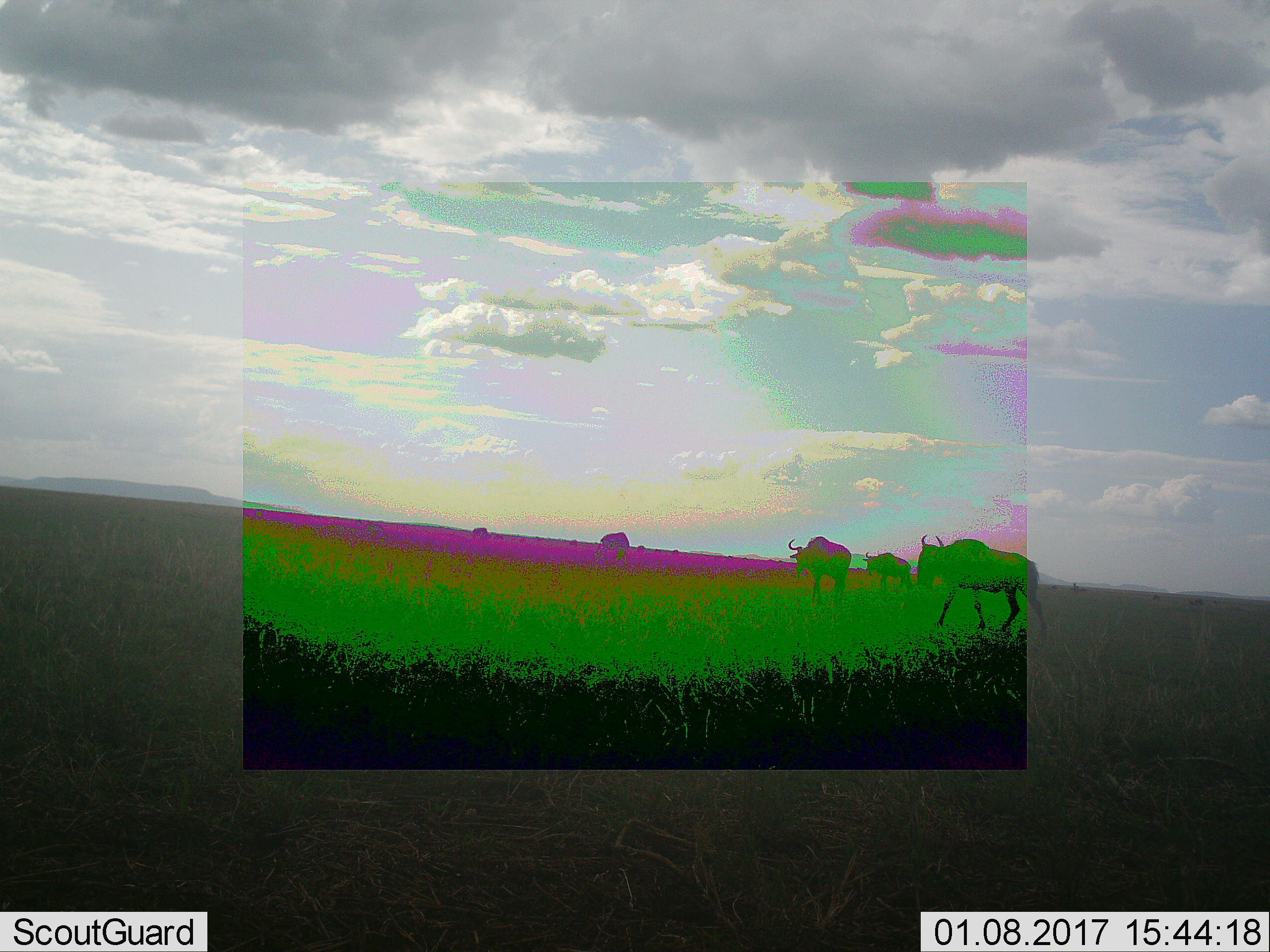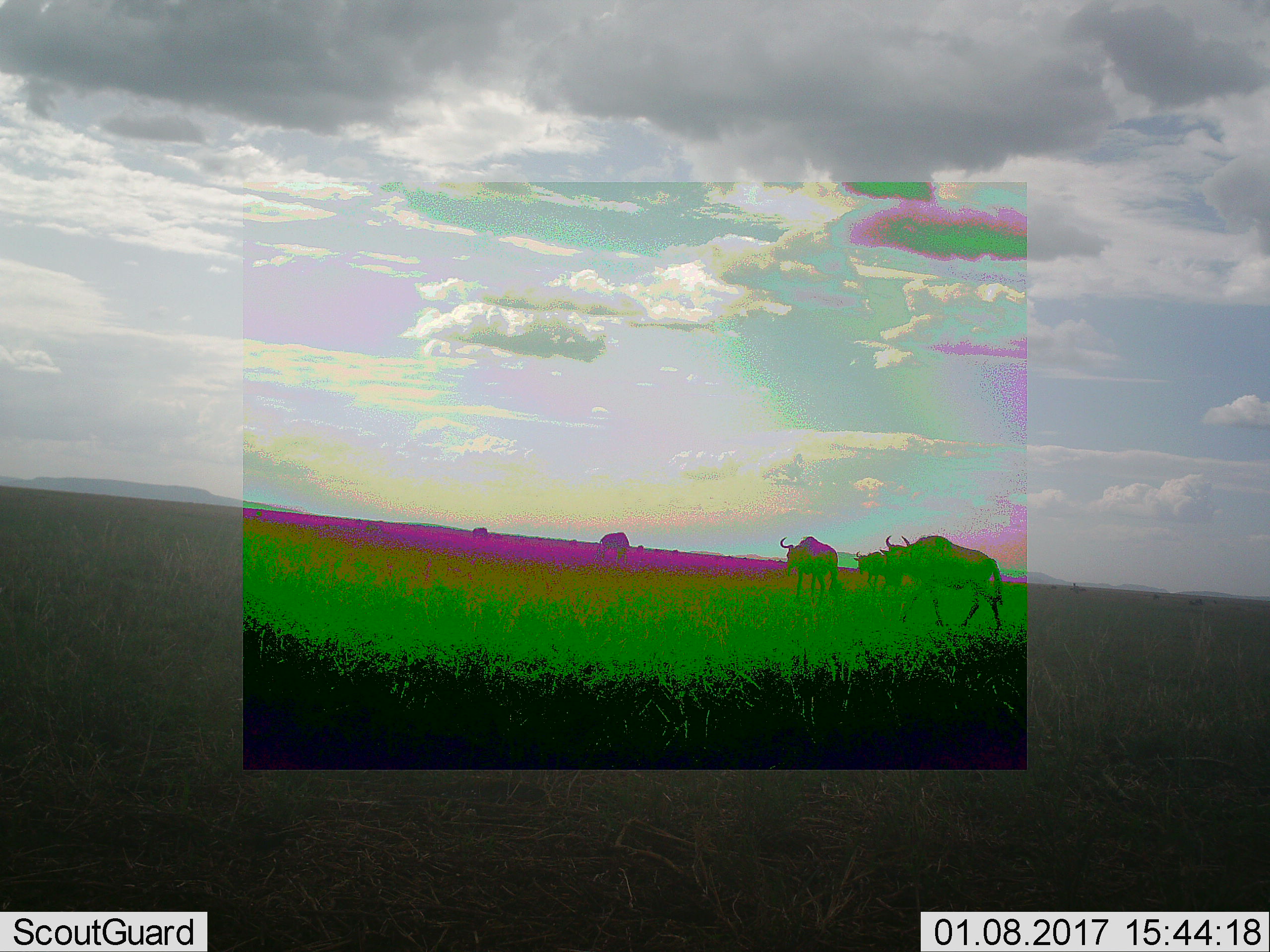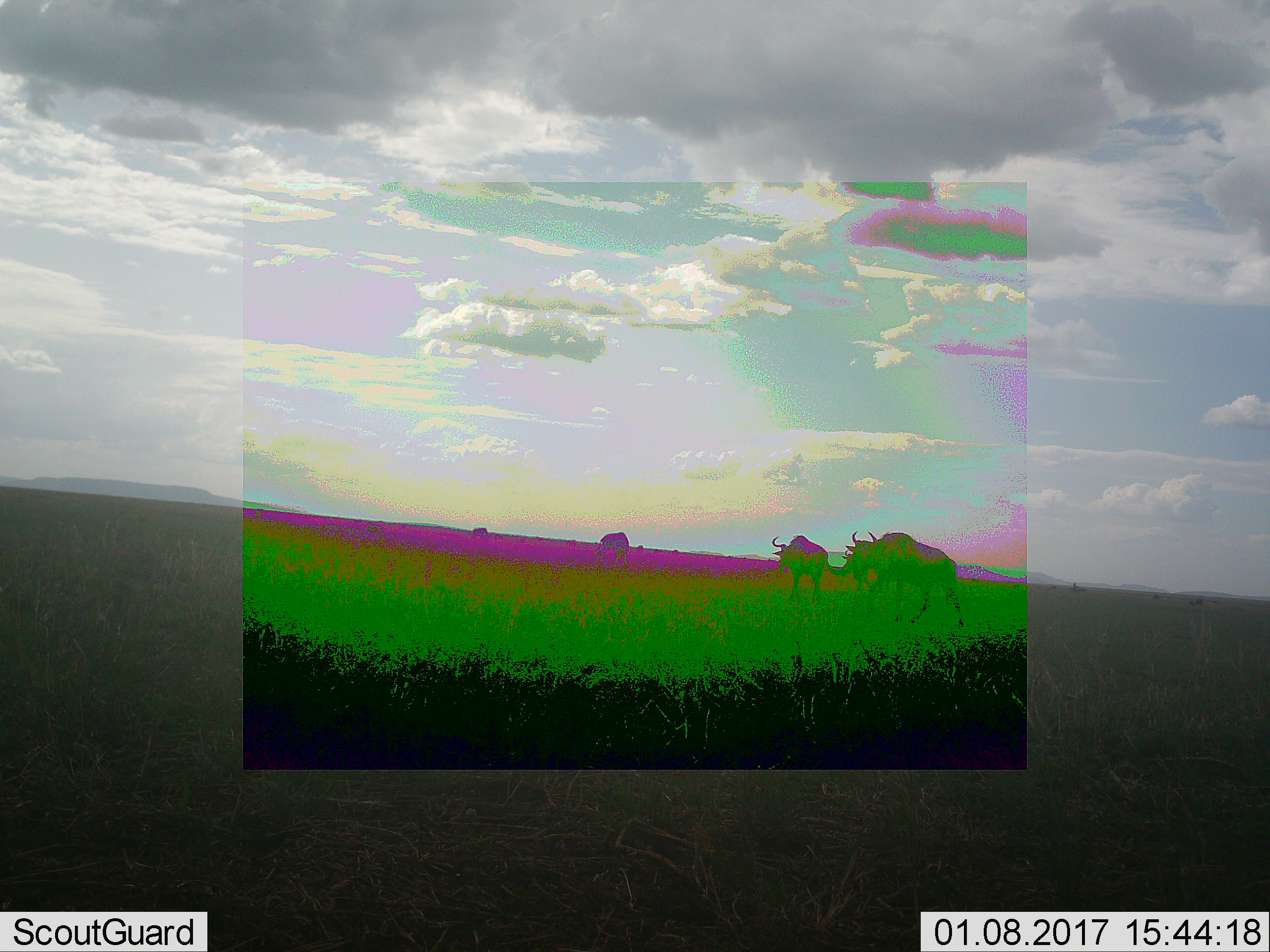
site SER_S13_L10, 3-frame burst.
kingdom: Animalia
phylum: Chordata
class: Mammalia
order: Artiodactyla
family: Bovidae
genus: Connochaetes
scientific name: Connochaetes taurinus taurinus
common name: blue wildebeest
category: wildebeestblue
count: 5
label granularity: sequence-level